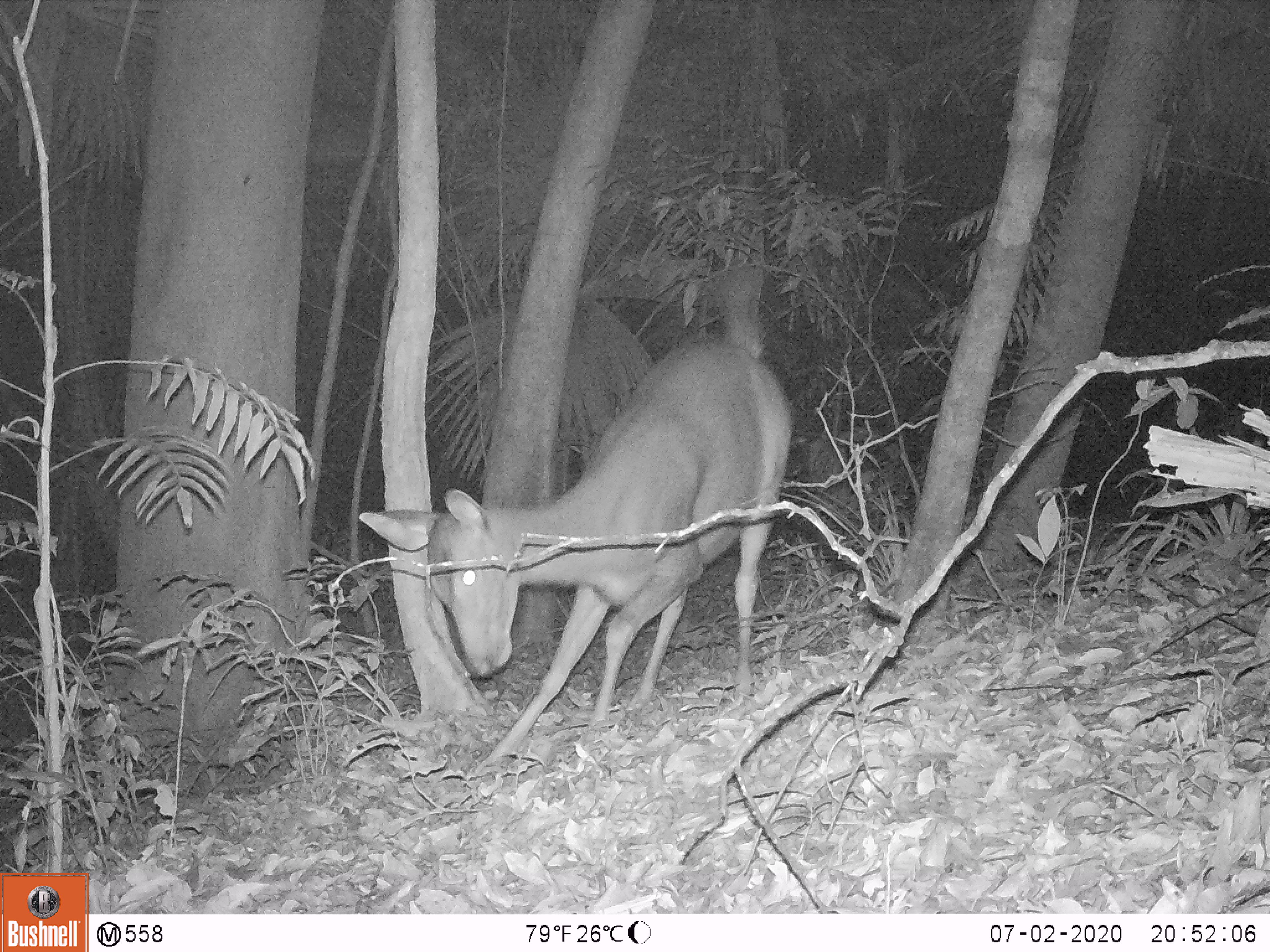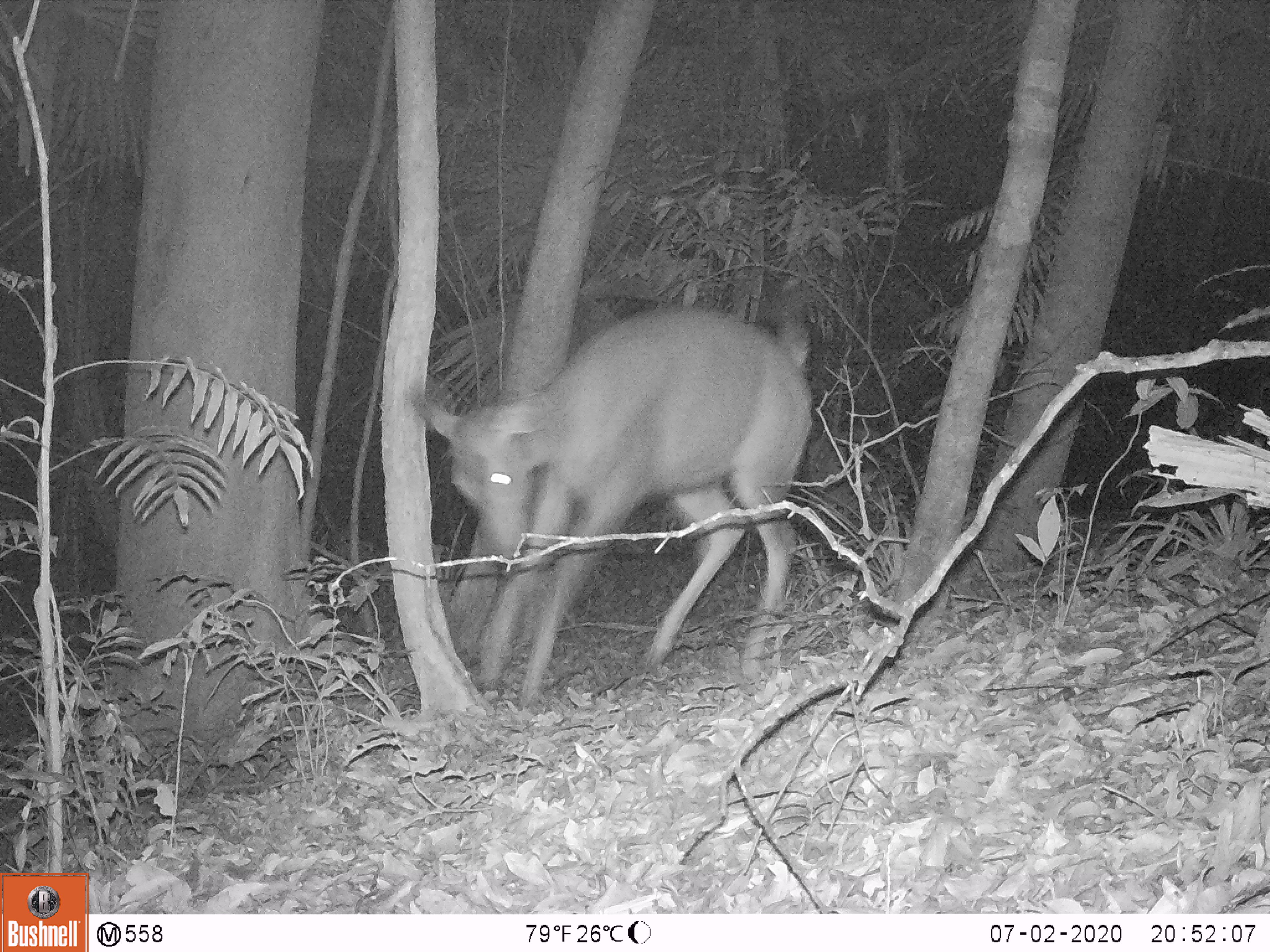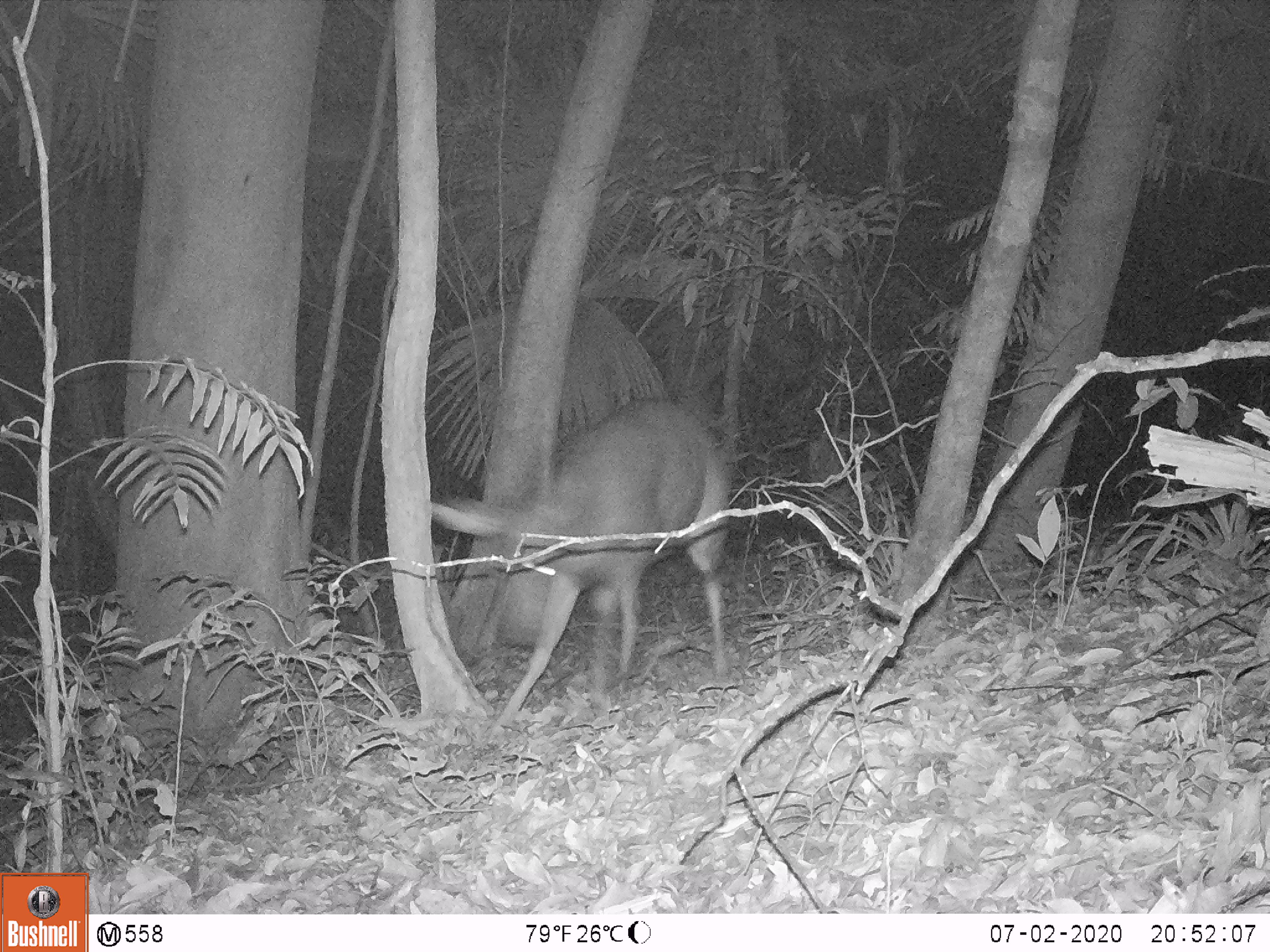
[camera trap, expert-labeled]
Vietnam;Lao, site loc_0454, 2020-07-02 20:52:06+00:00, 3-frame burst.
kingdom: Animalia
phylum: Chordata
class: Mammalia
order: Artiodactyla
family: Cervidae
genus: Rusa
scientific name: Rusa unicolor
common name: sambar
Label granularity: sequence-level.